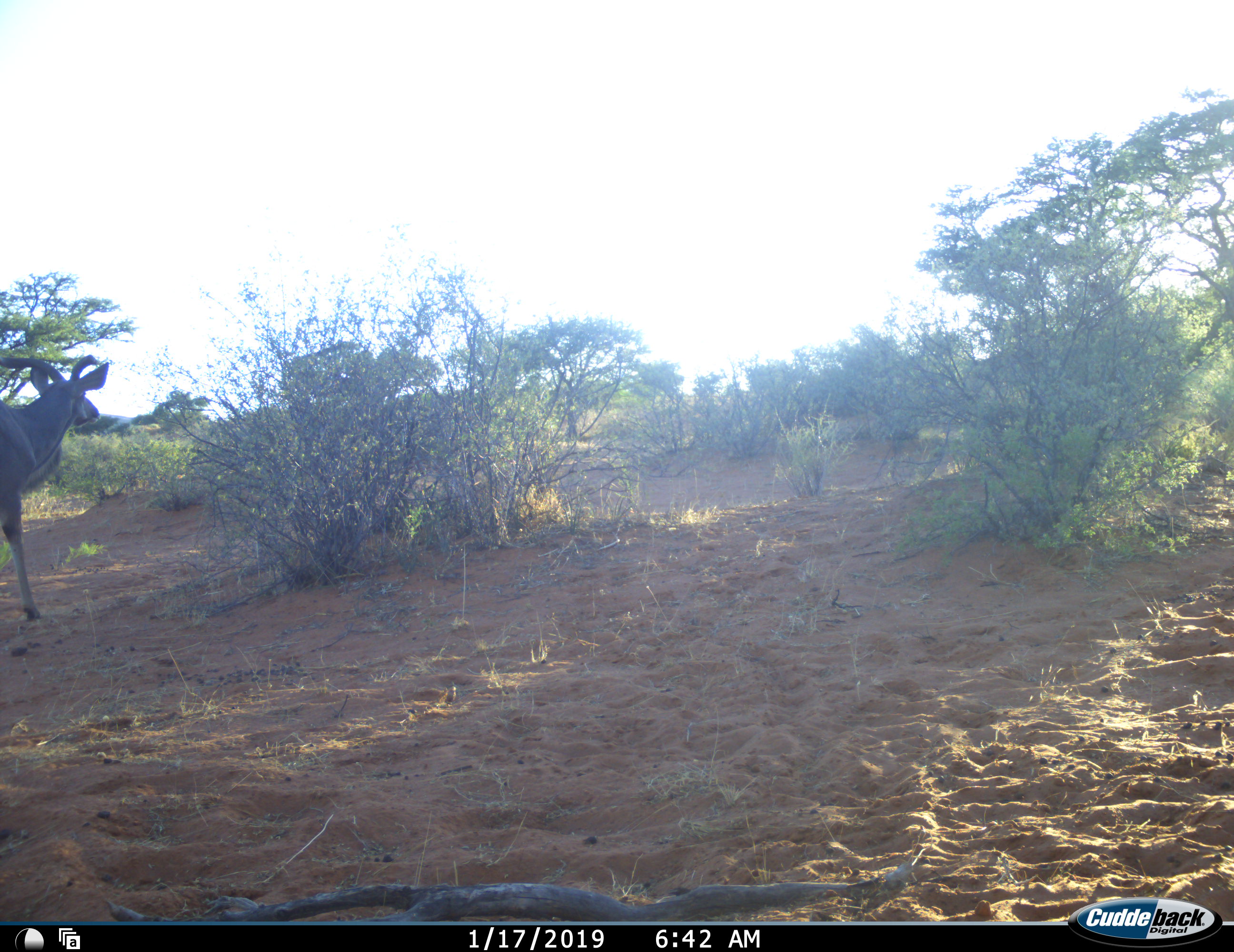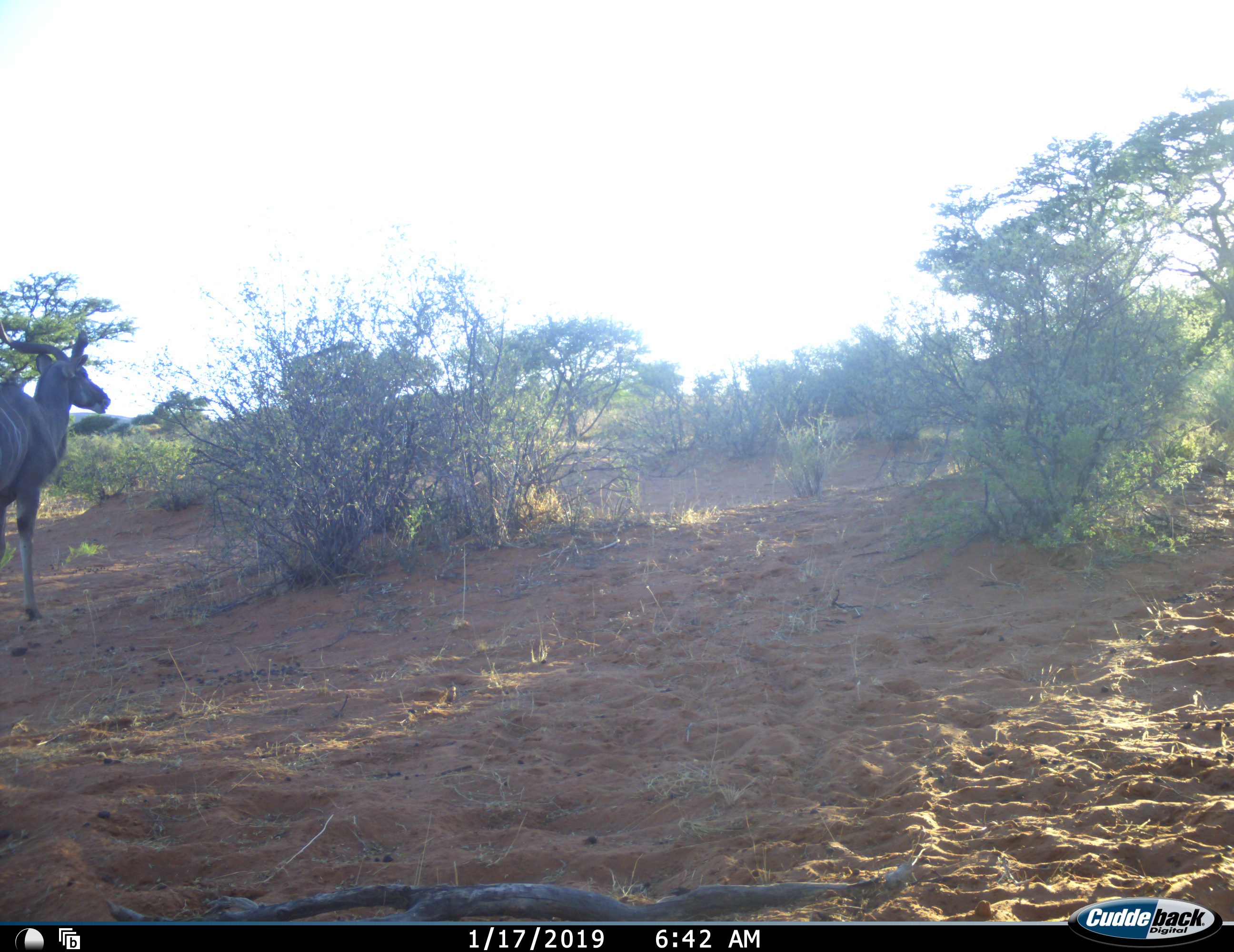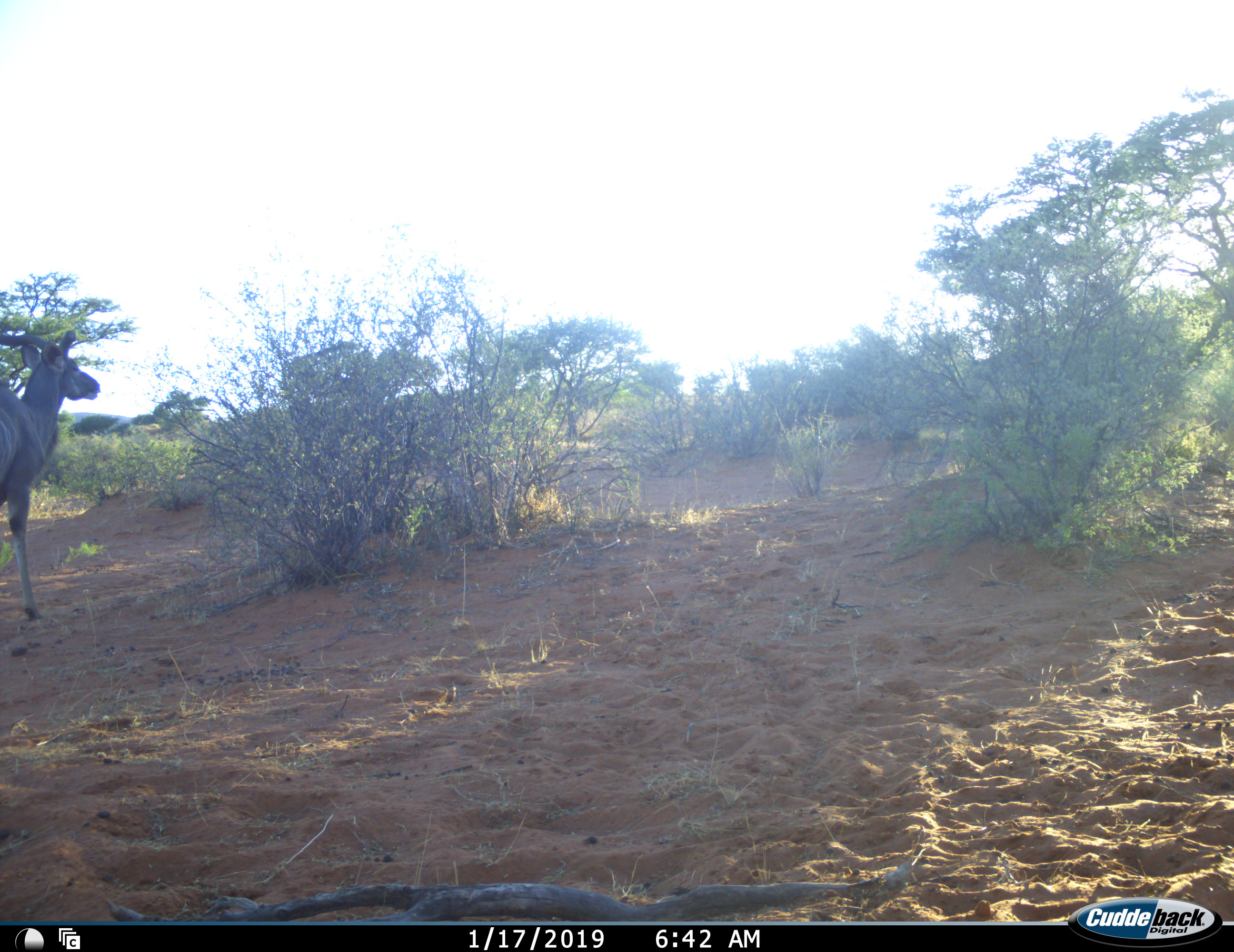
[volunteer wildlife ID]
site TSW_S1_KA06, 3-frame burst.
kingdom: Animalia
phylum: Chordata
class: Mammalia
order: Artiodactyla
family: Bovidae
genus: Tragelaphus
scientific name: Tragelaphus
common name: kudu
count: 1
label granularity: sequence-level